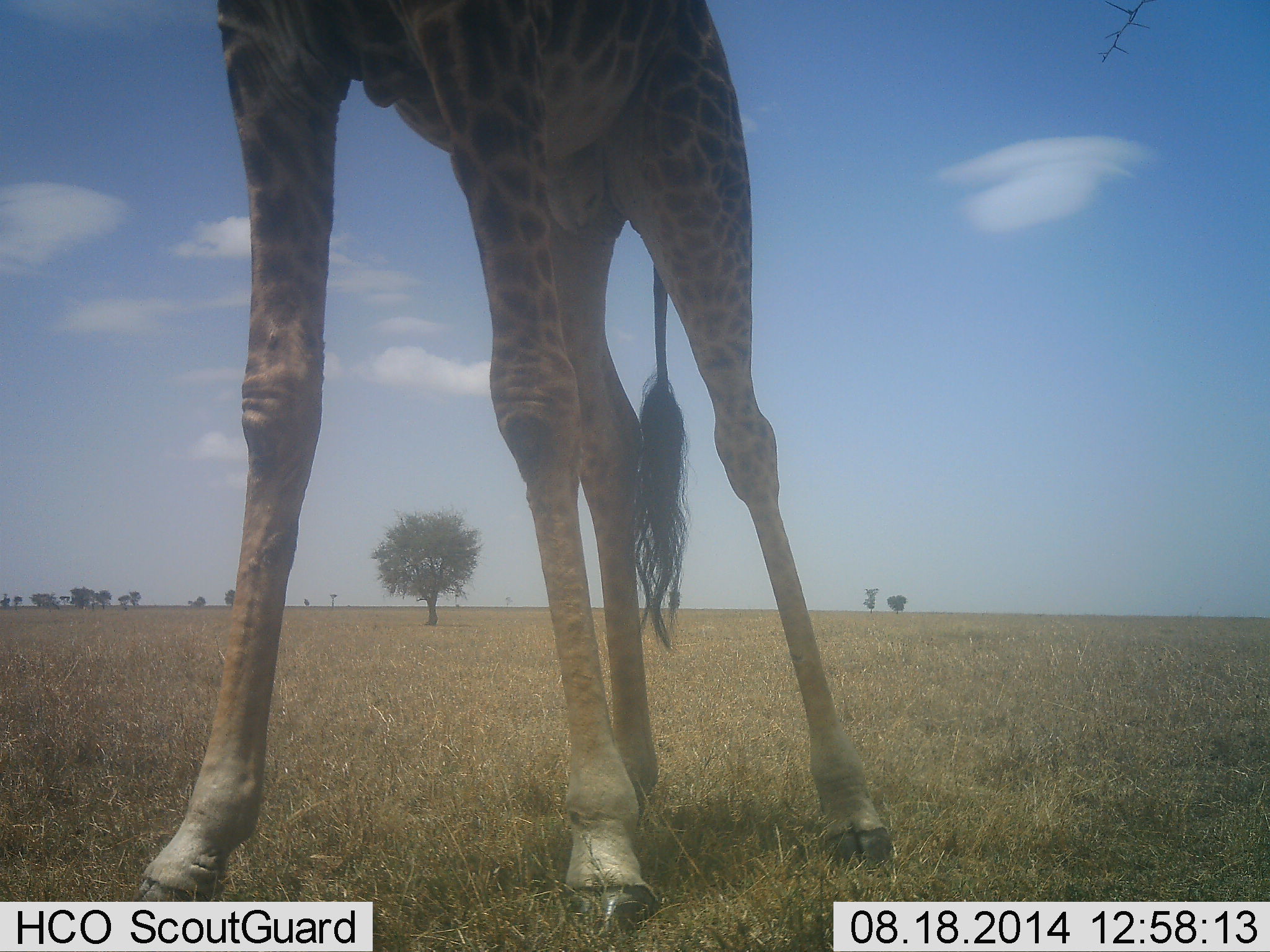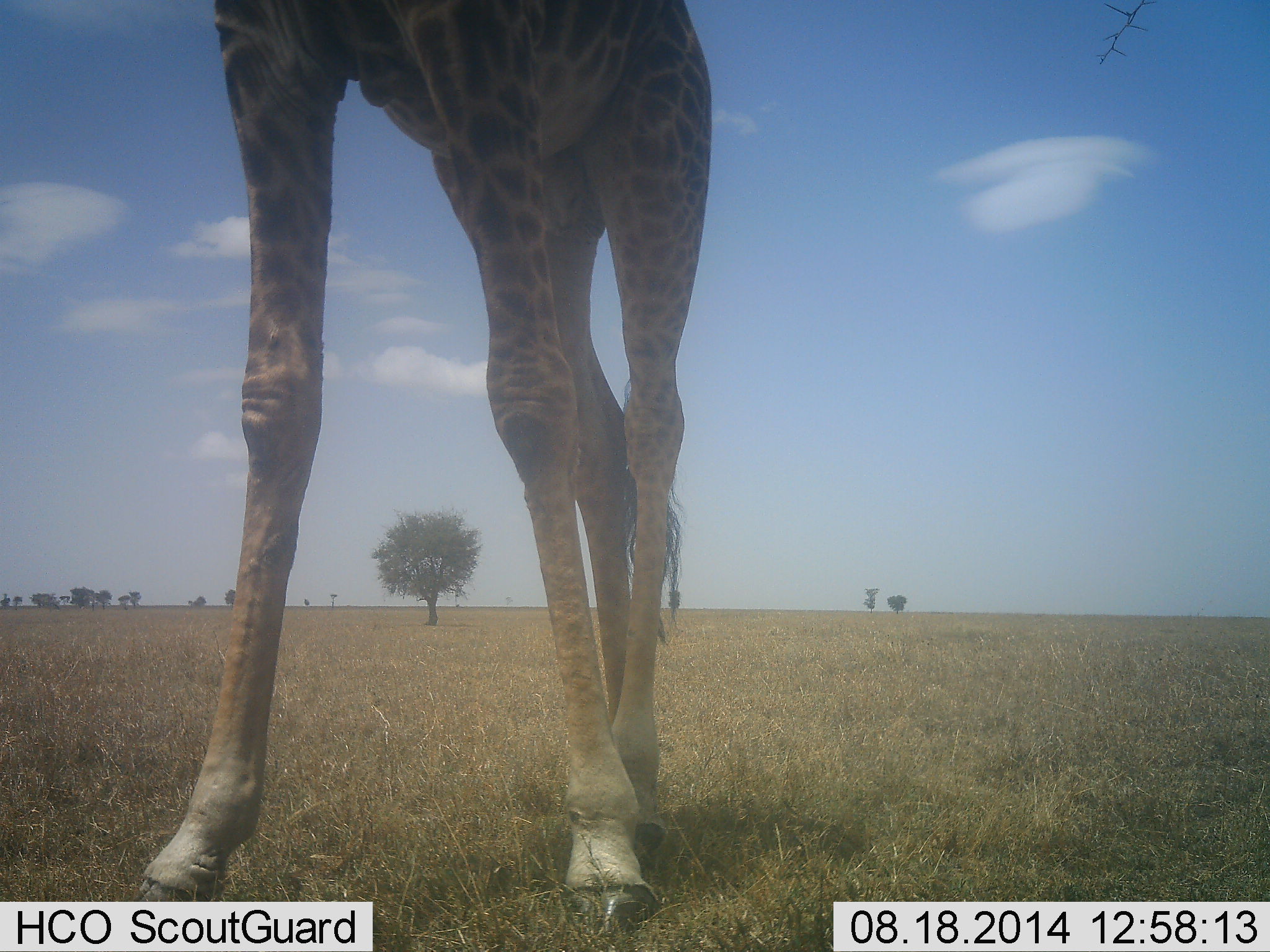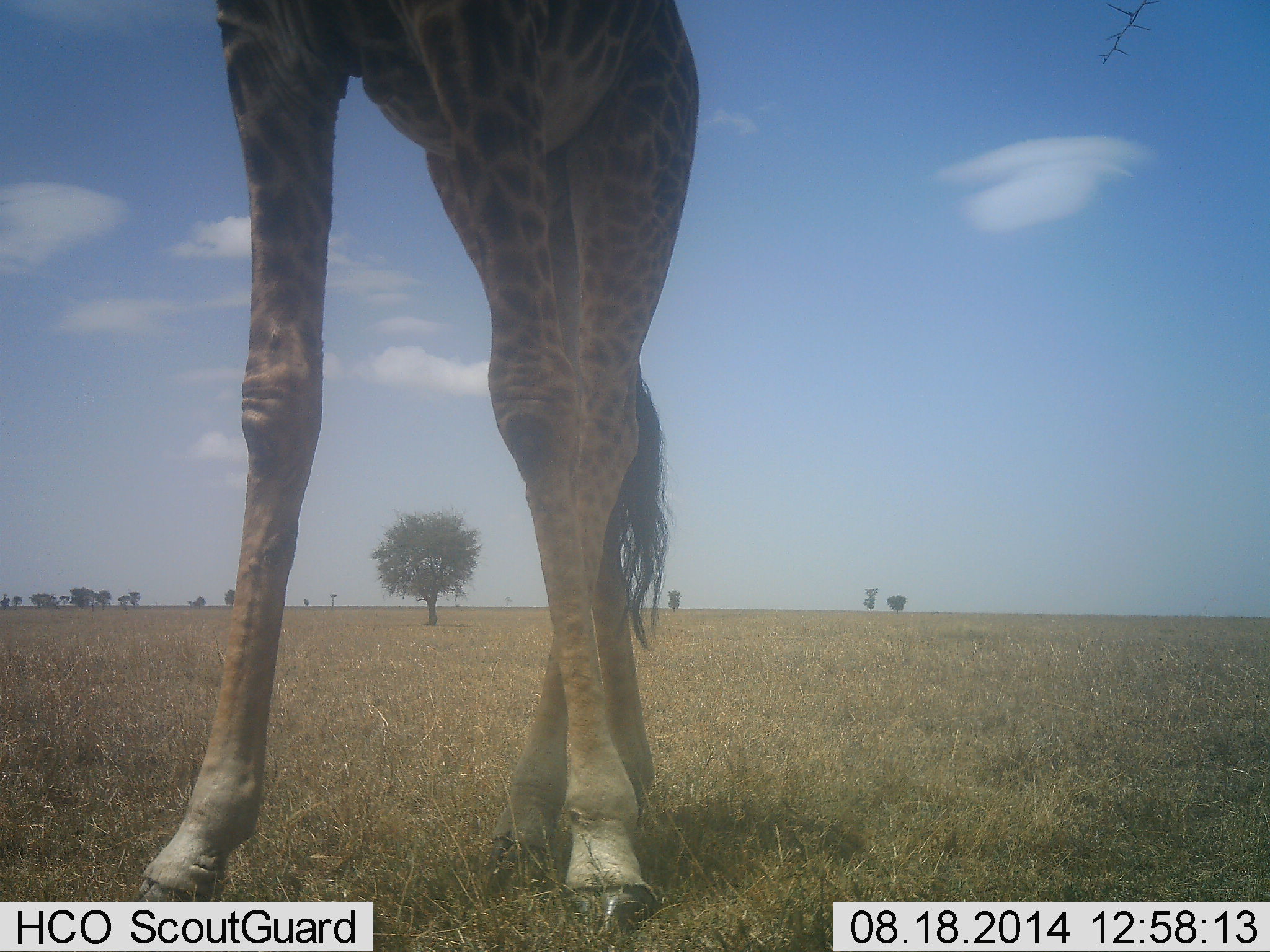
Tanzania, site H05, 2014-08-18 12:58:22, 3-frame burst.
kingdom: Animalia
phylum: Chordata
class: Mammalia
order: Artiodactyla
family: Giraffidae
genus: Giraffa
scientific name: Giraffa camelopardalis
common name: giraffe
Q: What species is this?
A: Giraffe (Giraffa camelopardalis).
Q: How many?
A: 1.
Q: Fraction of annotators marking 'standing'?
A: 100%.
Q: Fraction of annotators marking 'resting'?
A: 0%.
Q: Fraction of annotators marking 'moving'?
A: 10%.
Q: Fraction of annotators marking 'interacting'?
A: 0%.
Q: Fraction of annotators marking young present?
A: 0%.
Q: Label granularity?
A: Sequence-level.